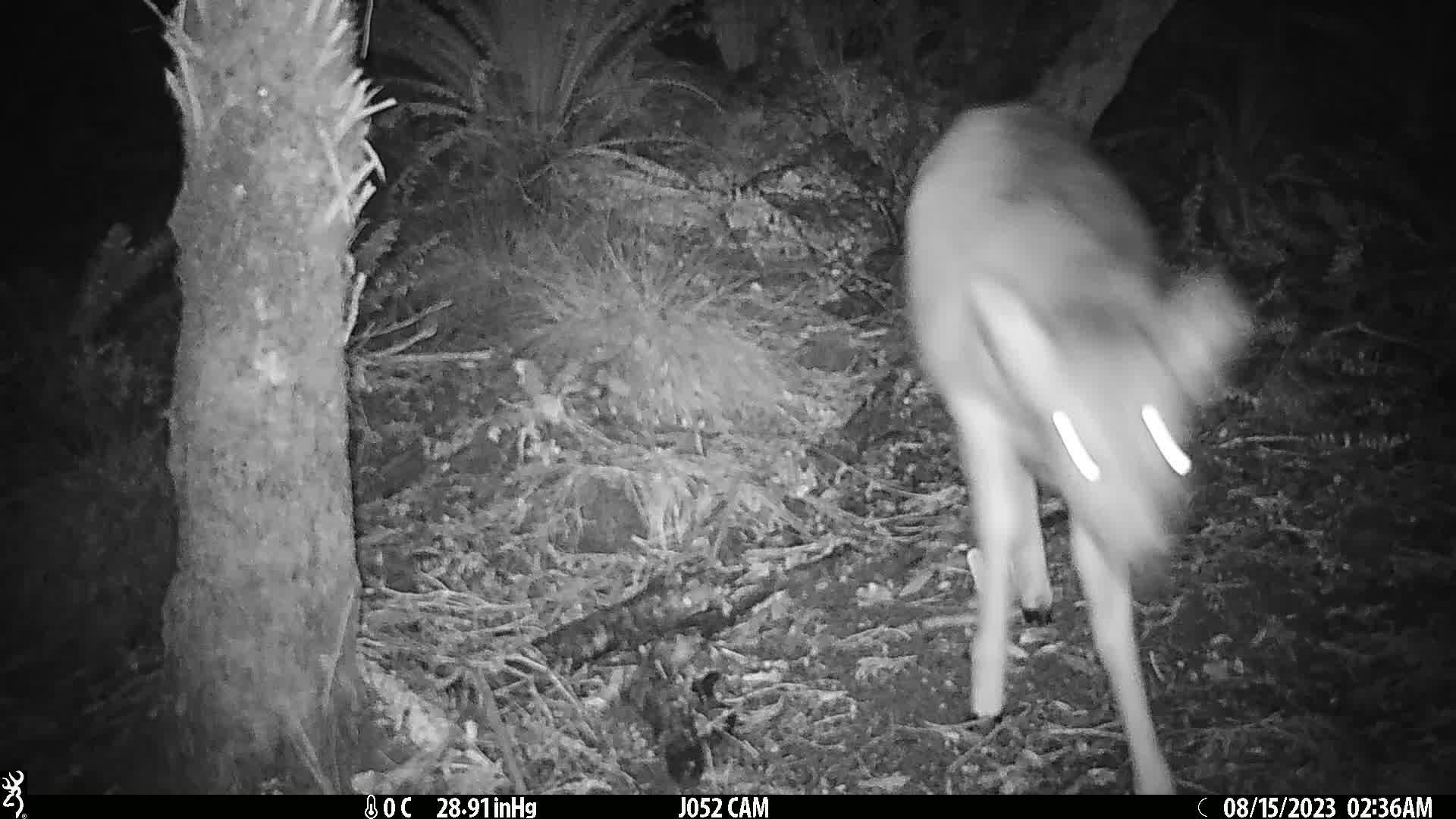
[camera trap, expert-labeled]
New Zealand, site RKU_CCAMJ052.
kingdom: Animalia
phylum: Chordata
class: Mammalia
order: Artiodactyla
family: Cervidae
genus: Odocoileus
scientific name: Odocoileus virginianus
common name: white-tailed deer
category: white tailed deer